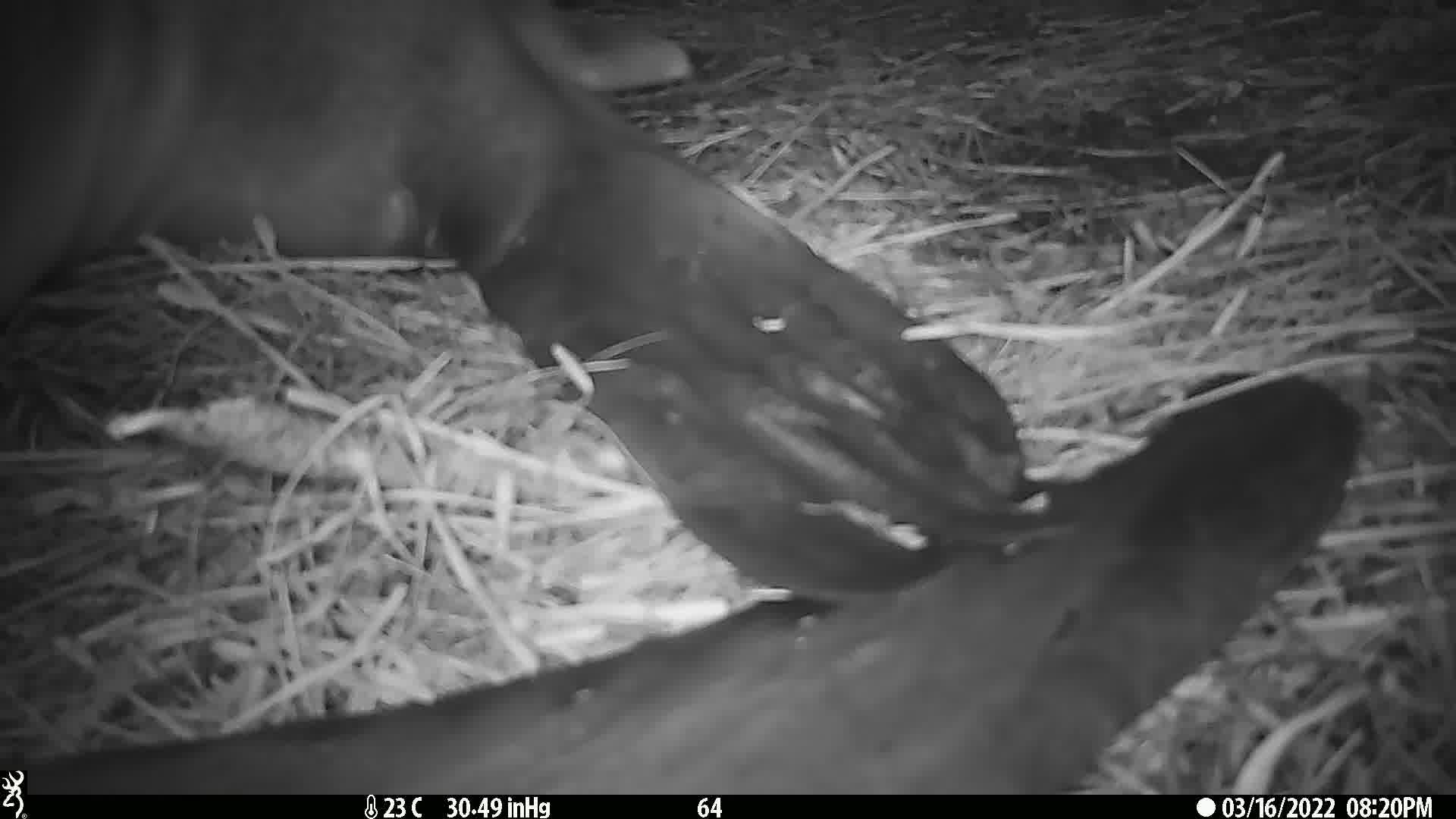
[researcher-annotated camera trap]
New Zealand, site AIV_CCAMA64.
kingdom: Animalia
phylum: Chordata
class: Mammalia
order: Carnivora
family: Otariidae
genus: Phocarctos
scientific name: Phocarctos hookeri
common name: new zealand sea lion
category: sealion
Sealion (new zealand sea lion) (Phocarctos hookeri).